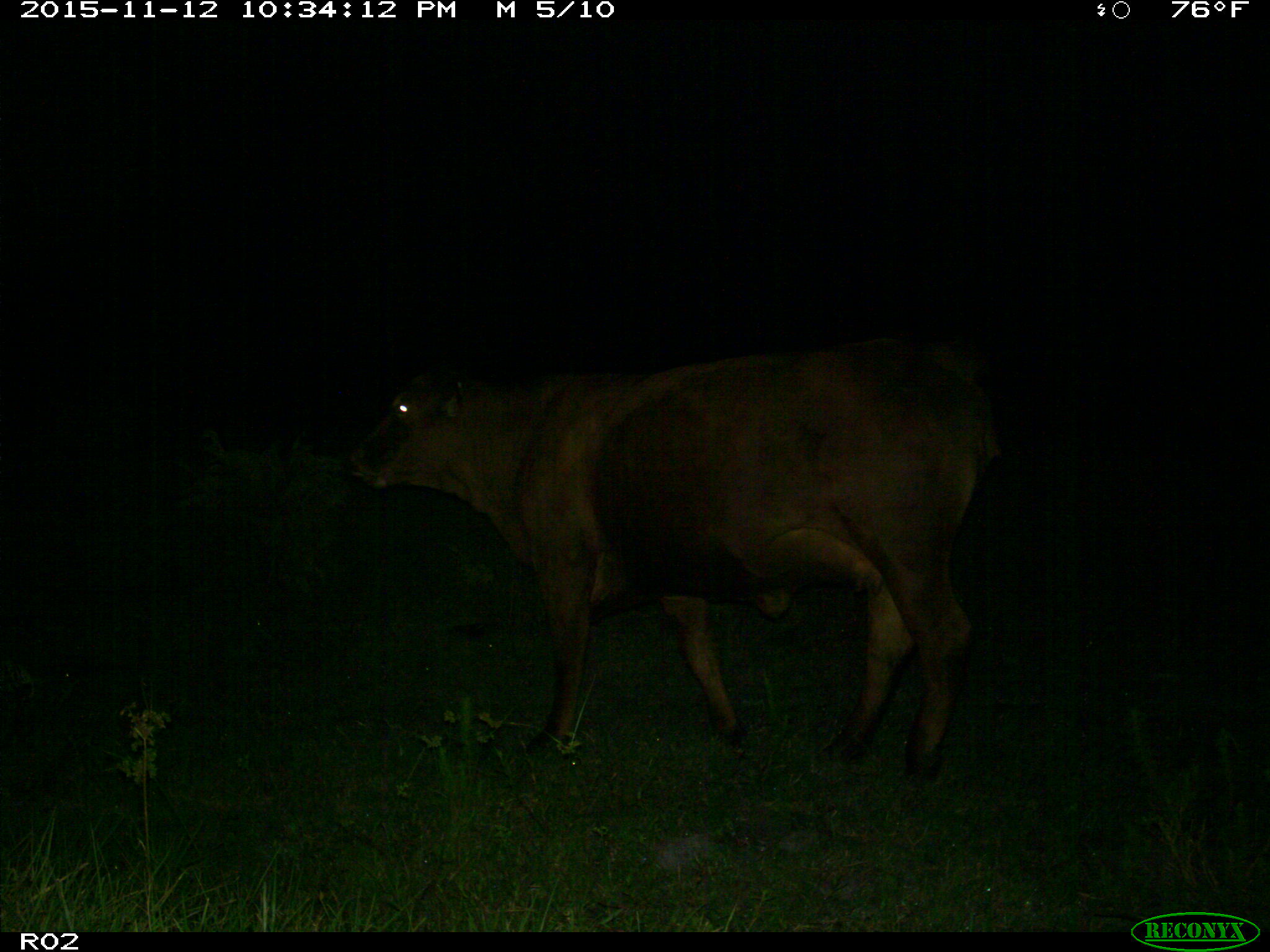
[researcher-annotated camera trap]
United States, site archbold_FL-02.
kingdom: Animalia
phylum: Chordata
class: Mammalia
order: Artiodactyla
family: Bovidae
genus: Bos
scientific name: Bos taurus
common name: domestic cow